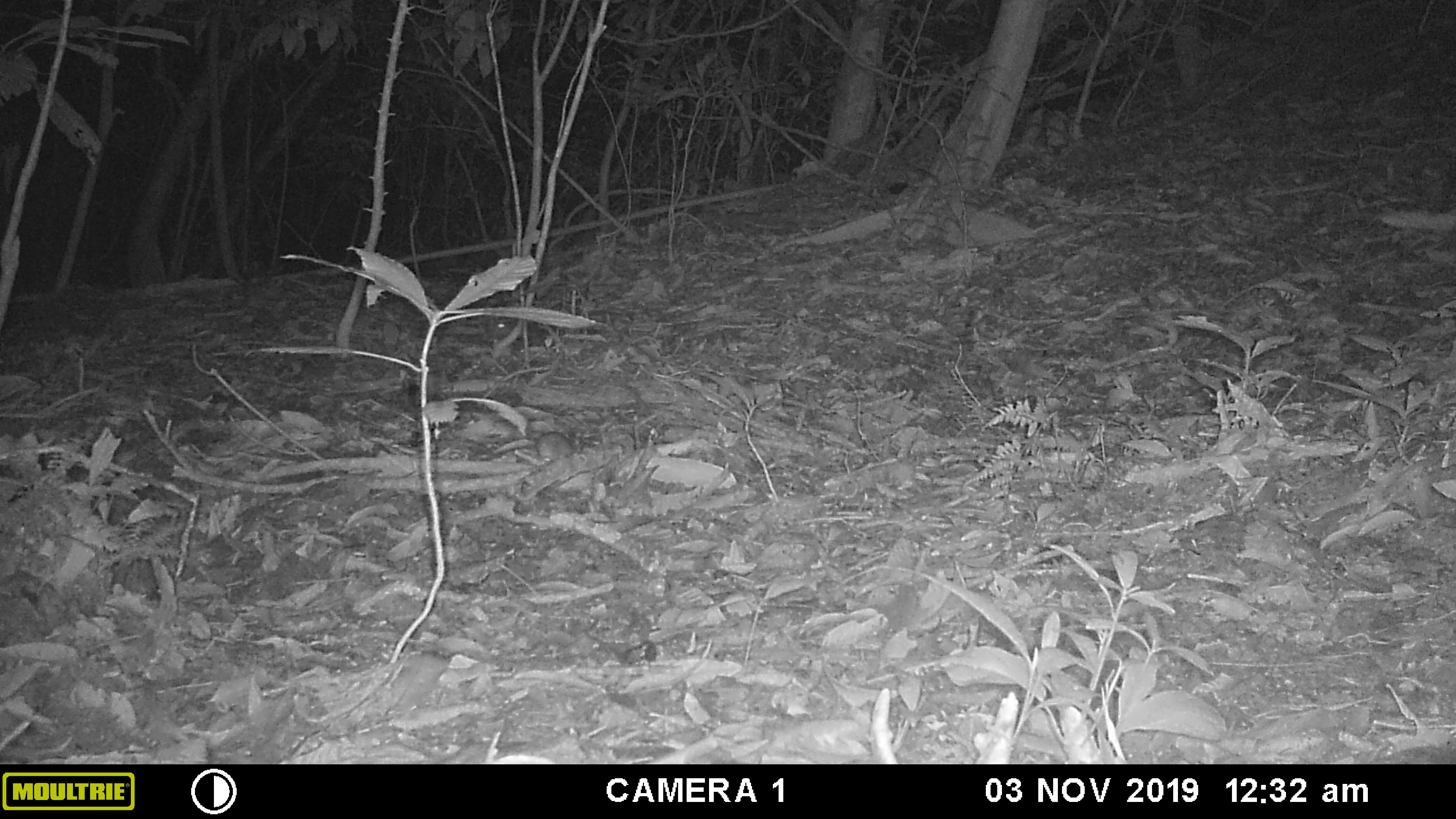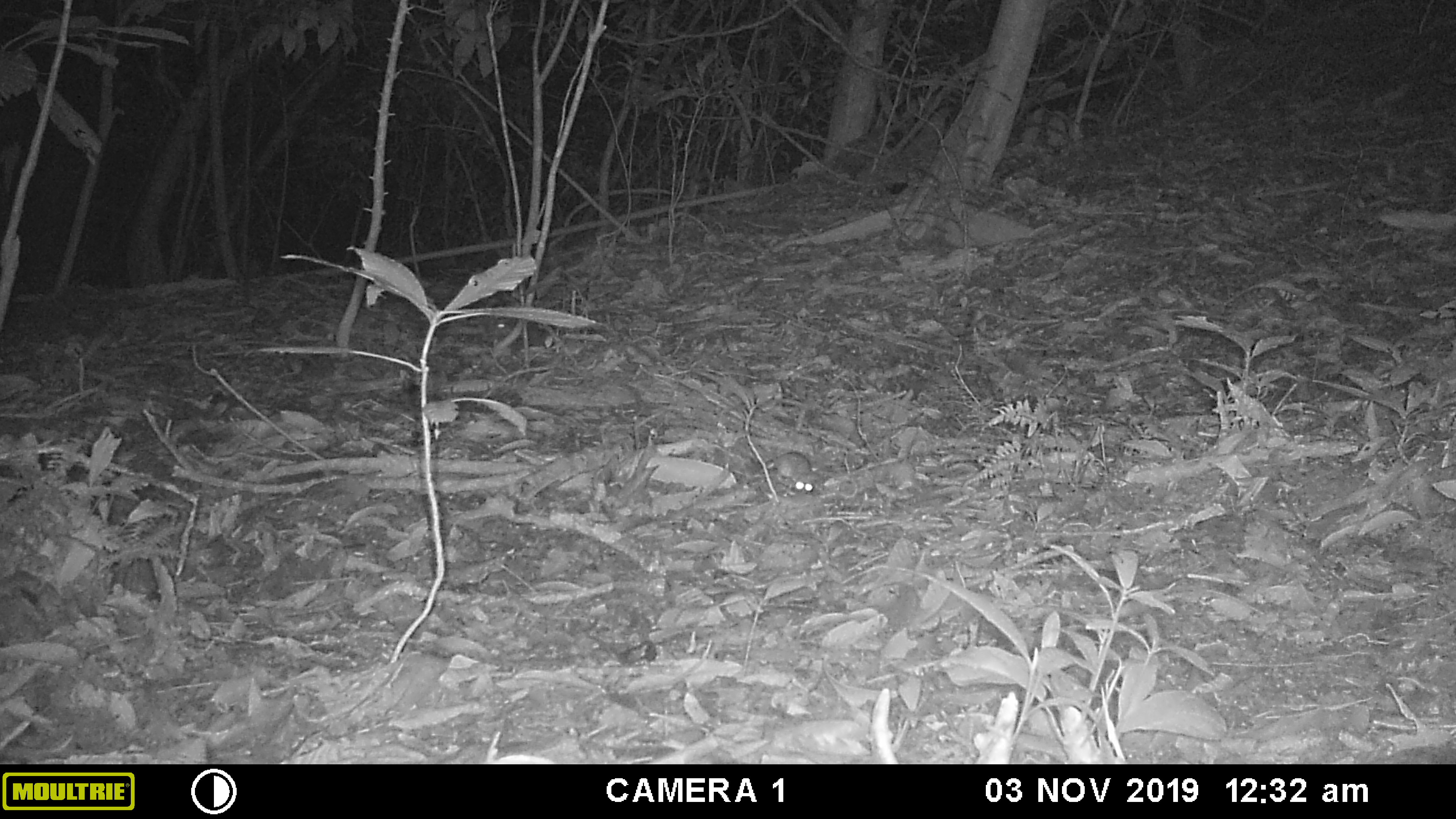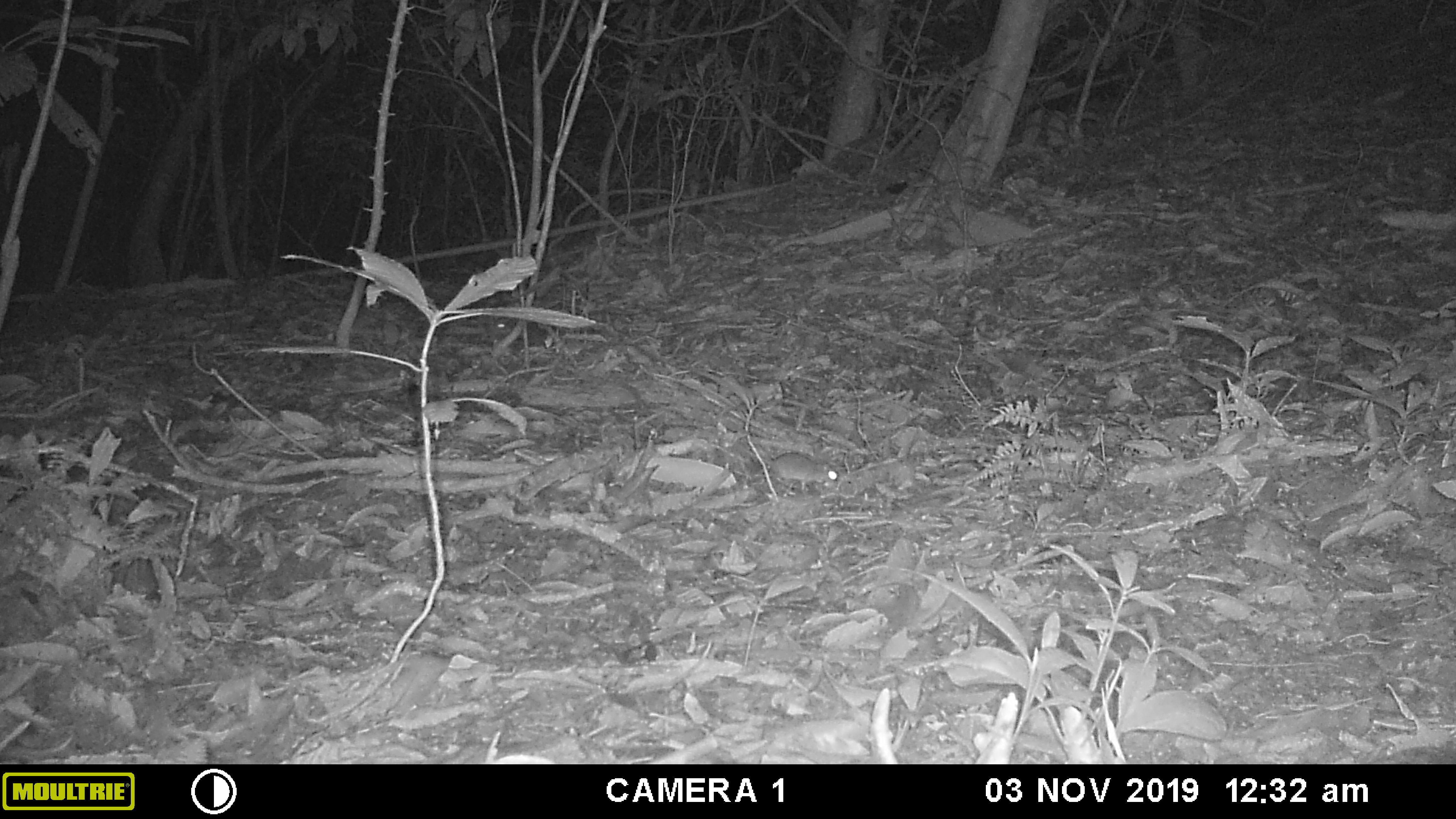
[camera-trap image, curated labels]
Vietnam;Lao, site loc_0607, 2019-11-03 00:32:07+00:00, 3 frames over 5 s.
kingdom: Animalia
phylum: Chordata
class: Mammalia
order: Rodentia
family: Muridae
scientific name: Muridae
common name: old-world mice and rats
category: unidentified murid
Unidentified murid (old-world mice and rats) (Muridae). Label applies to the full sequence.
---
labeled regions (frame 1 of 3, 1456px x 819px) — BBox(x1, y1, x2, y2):
unidentified murid: BBox(486, 311, 553, 349); BBox(534, 431, 576, 462)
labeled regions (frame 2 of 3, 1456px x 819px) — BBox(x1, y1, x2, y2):
unidentified murid: BBox(759, 451, 820, 496); BBox(493, 310, 551, 350)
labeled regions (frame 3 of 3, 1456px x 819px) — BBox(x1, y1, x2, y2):
unidentified murid: BBox(756, 451, 841, 501); BBox(491, 310, 552, 349)